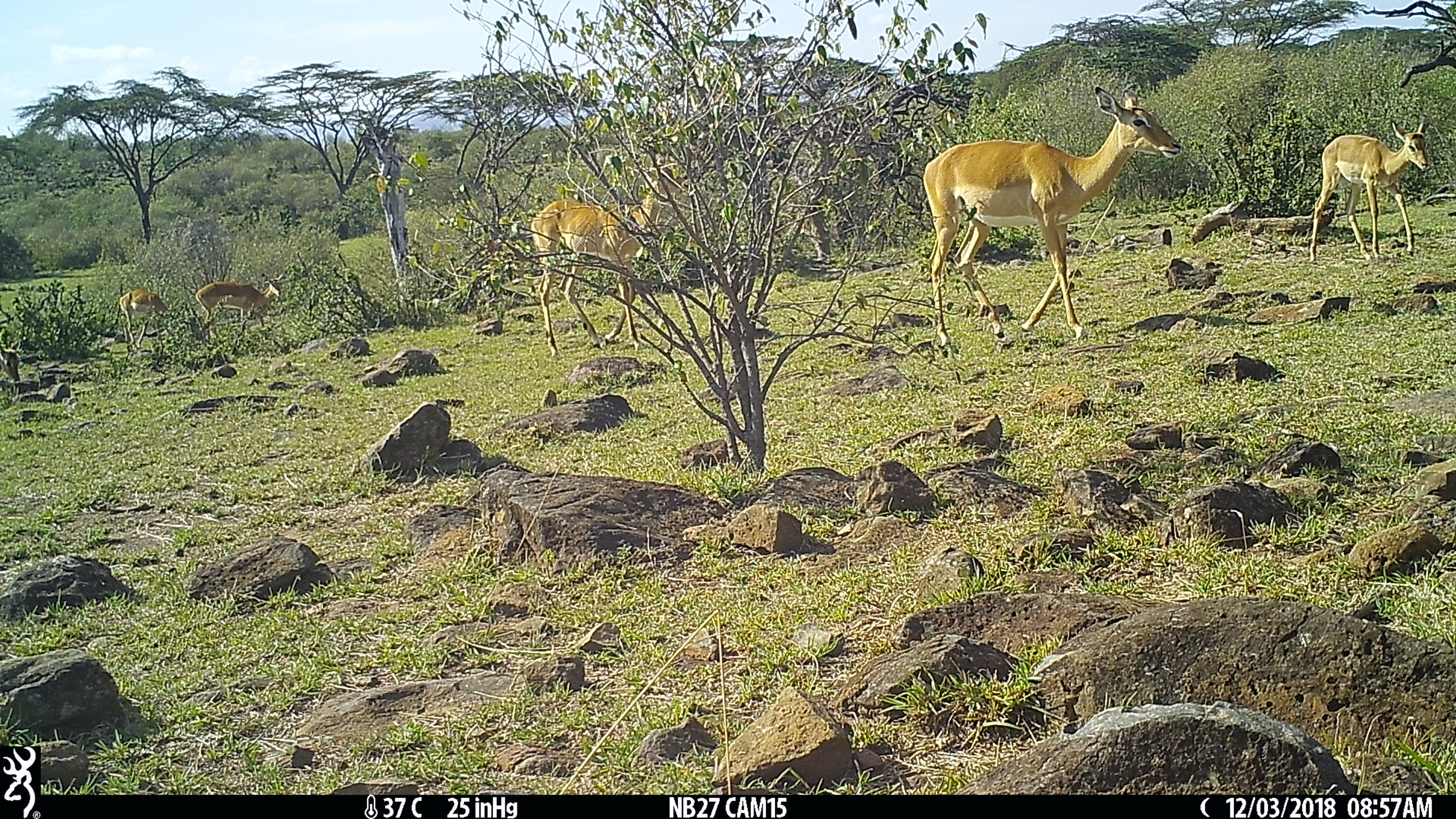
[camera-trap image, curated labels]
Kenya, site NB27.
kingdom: Animalia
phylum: Chordata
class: Mammalia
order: Artiodactyla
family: Bovidae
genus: Aepyceros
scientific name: Aepyceros melampus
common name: impala